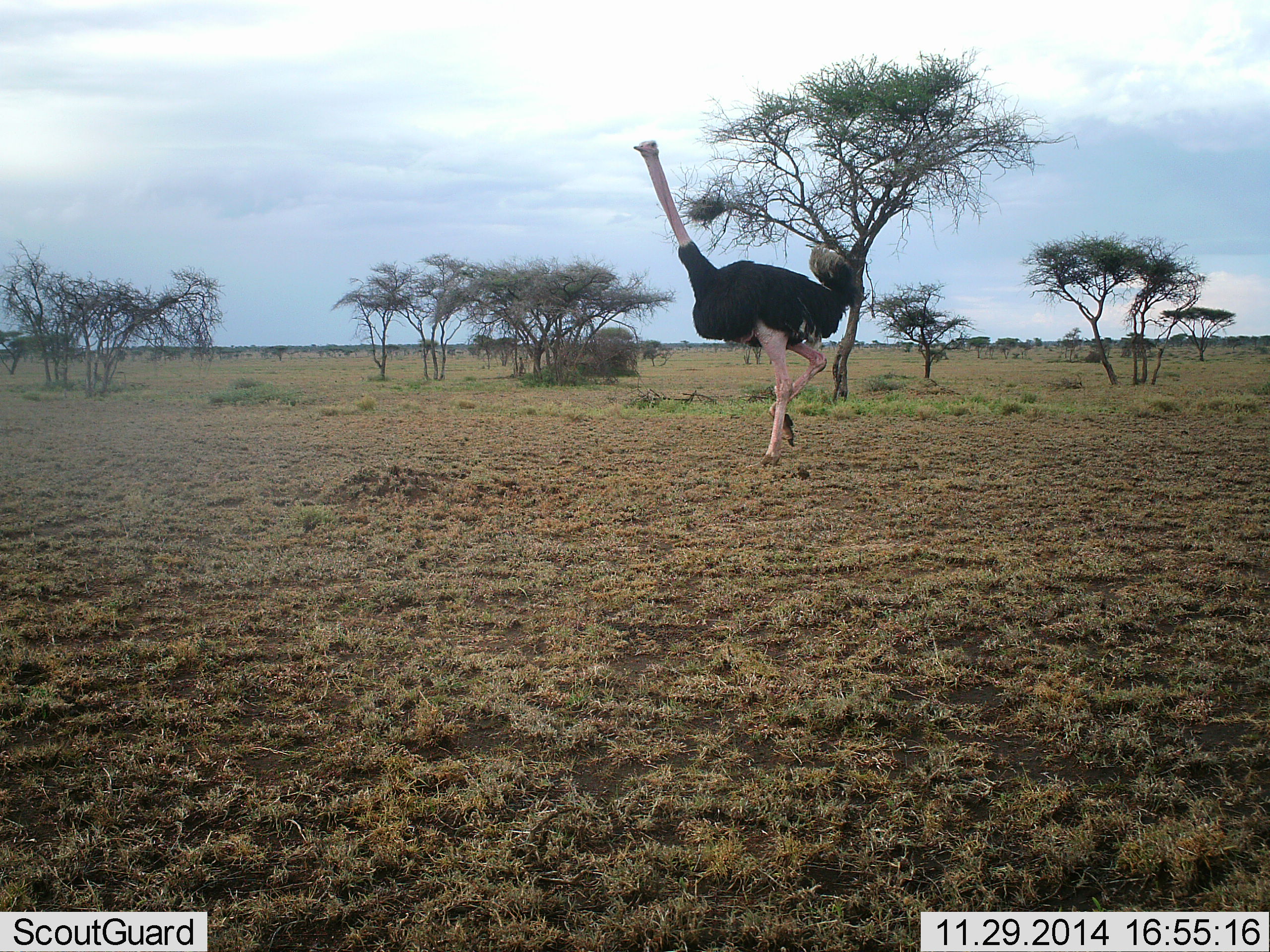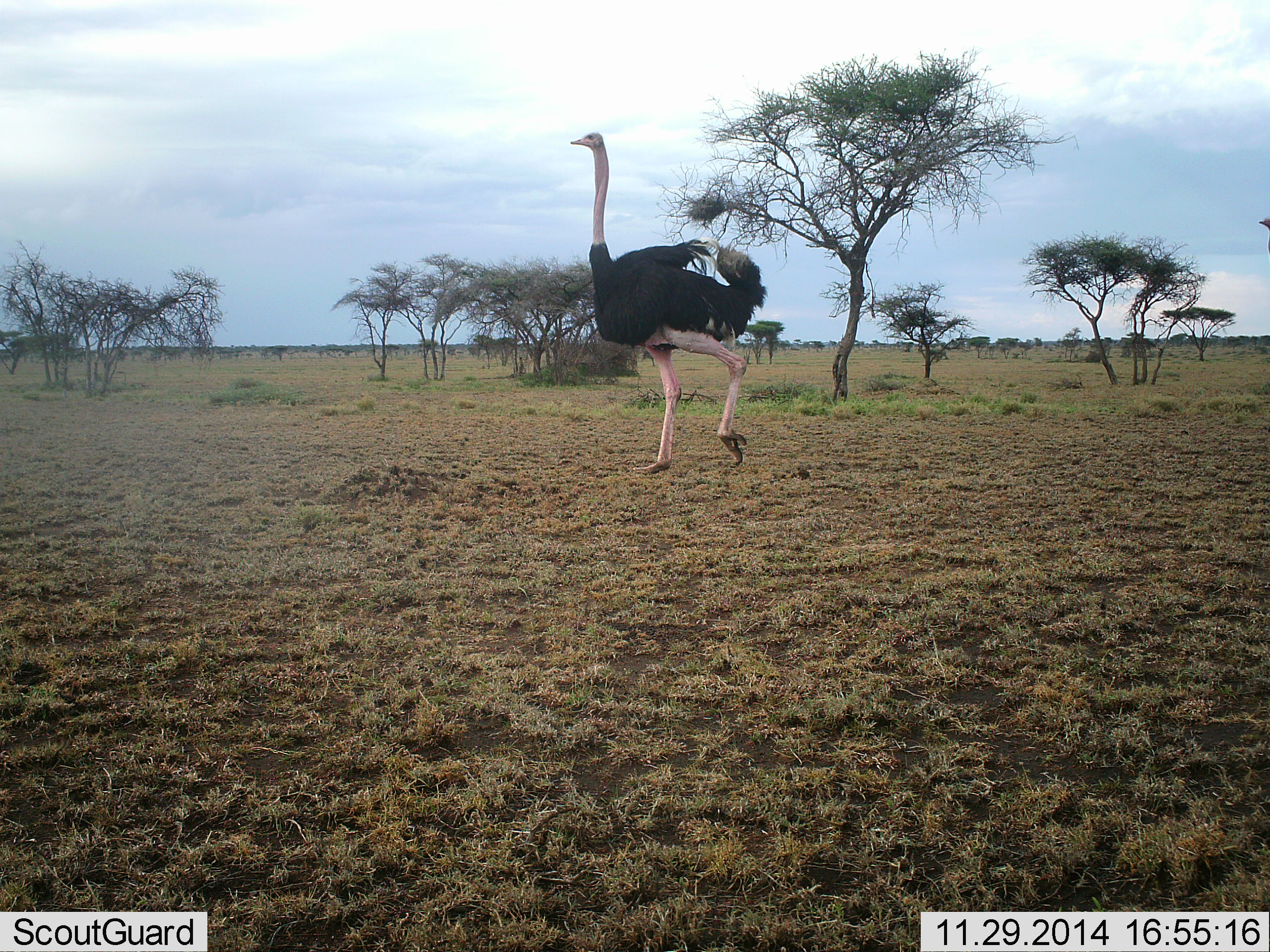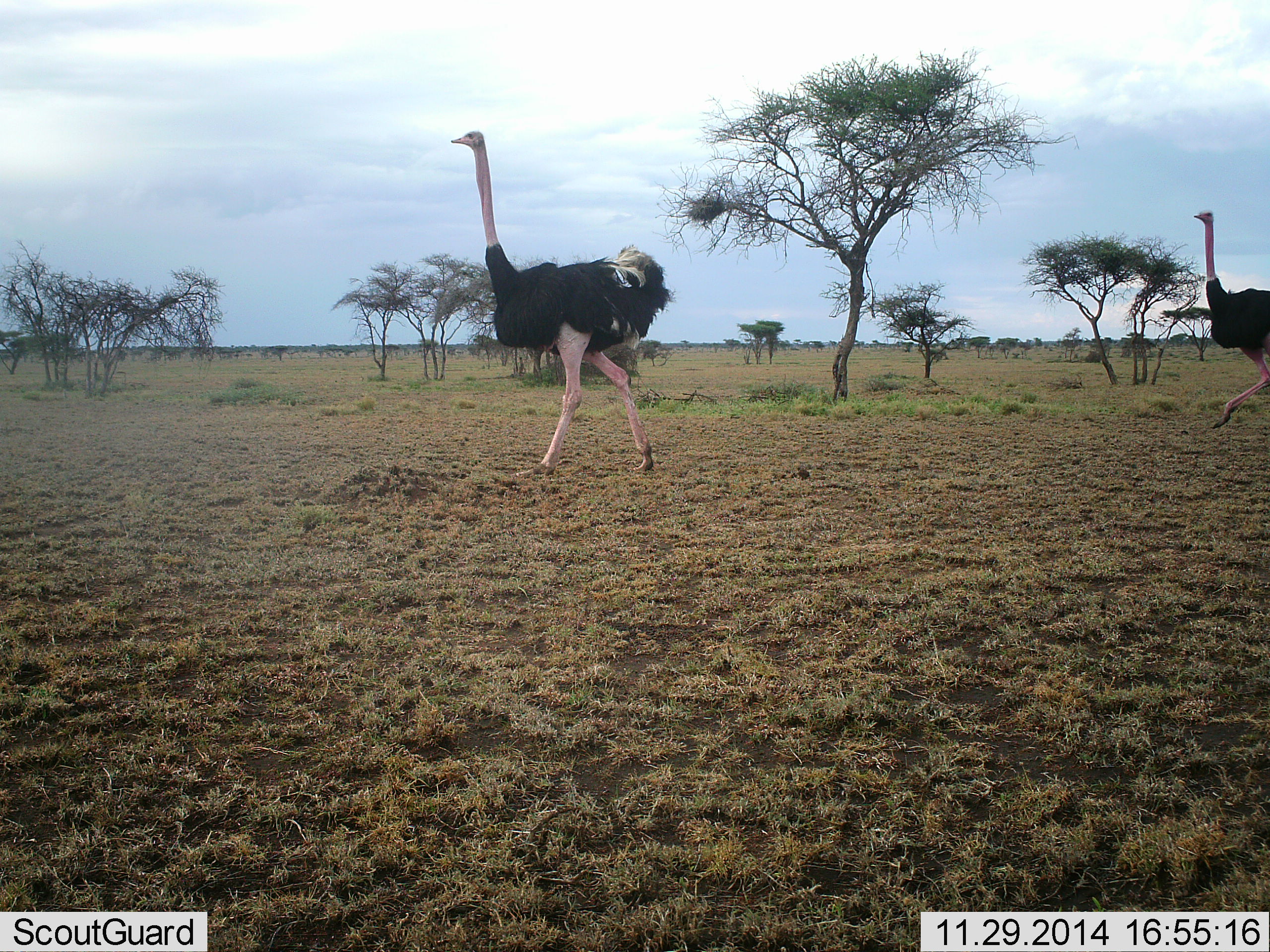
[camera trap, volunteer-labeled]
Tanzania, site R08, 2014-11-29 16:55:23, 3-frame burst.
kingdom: Animalia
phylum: Chordata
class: Aves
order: Struthioniformes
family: Struthionidae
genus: Struthio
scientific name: Struthio camelus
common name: ostrich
Ostrich (Struthio camelus), count 2. Behavior (volunteer vote fractions): standing 0%, resting 0%, moving 100%, interacting 0%. Young present (vote fraction): 0%. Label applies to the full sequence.